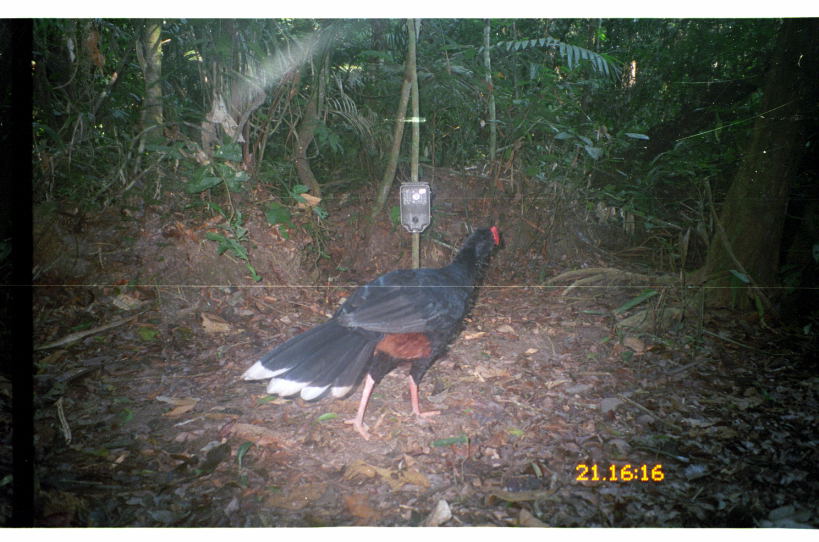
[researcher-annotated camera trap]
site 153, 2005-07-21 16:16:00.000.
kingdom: Animalia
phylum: Chordata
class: Aves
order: Galliformes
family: Cracidae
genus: Mitu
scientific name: Mitu tuberosum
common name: razor-billed curassow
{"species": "Mitu tuberosum (razor-billed curassow)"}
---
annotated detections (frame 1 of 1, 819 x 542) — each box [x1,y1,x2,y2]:
mitu tuberosum: [236,222,507,439]